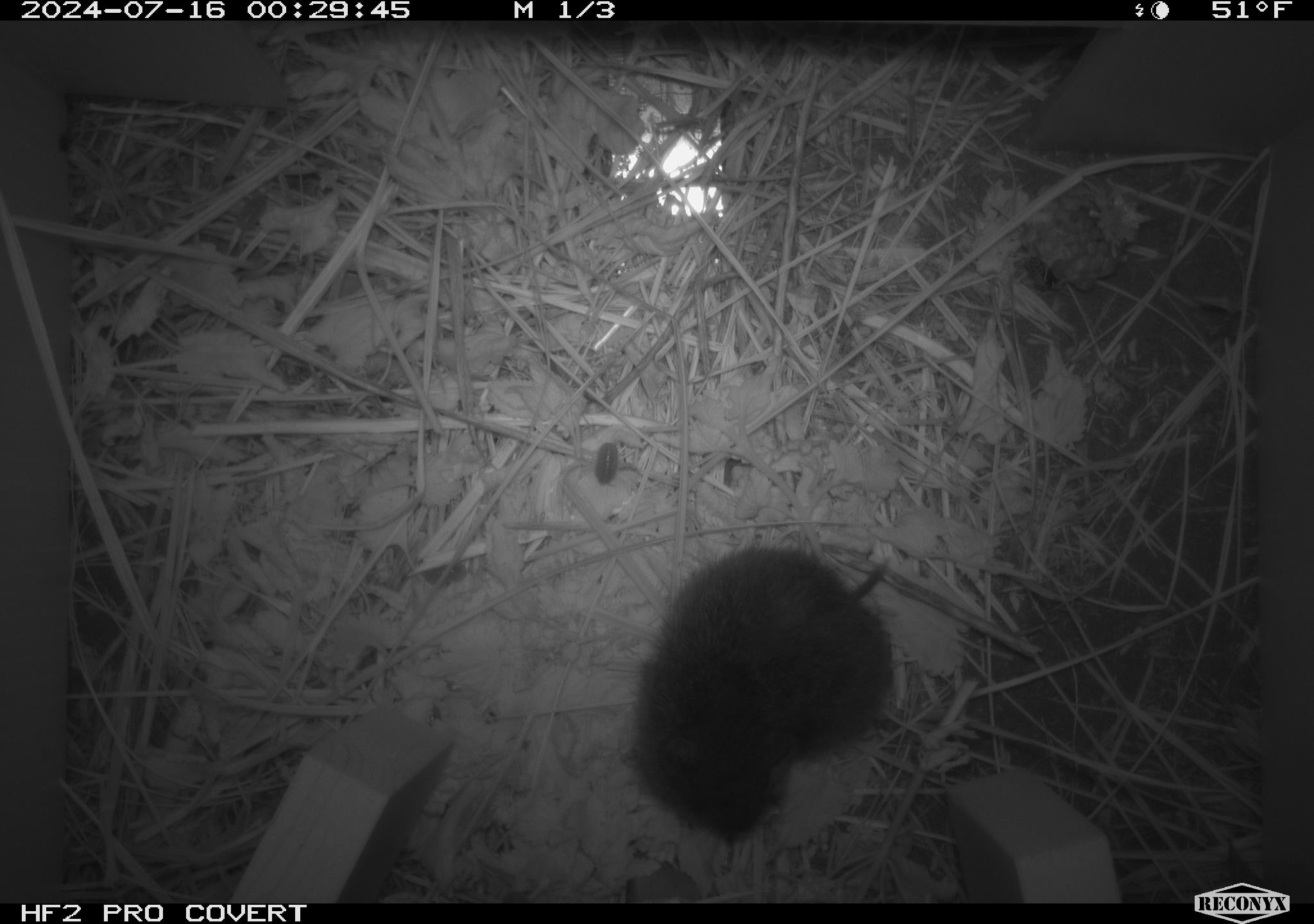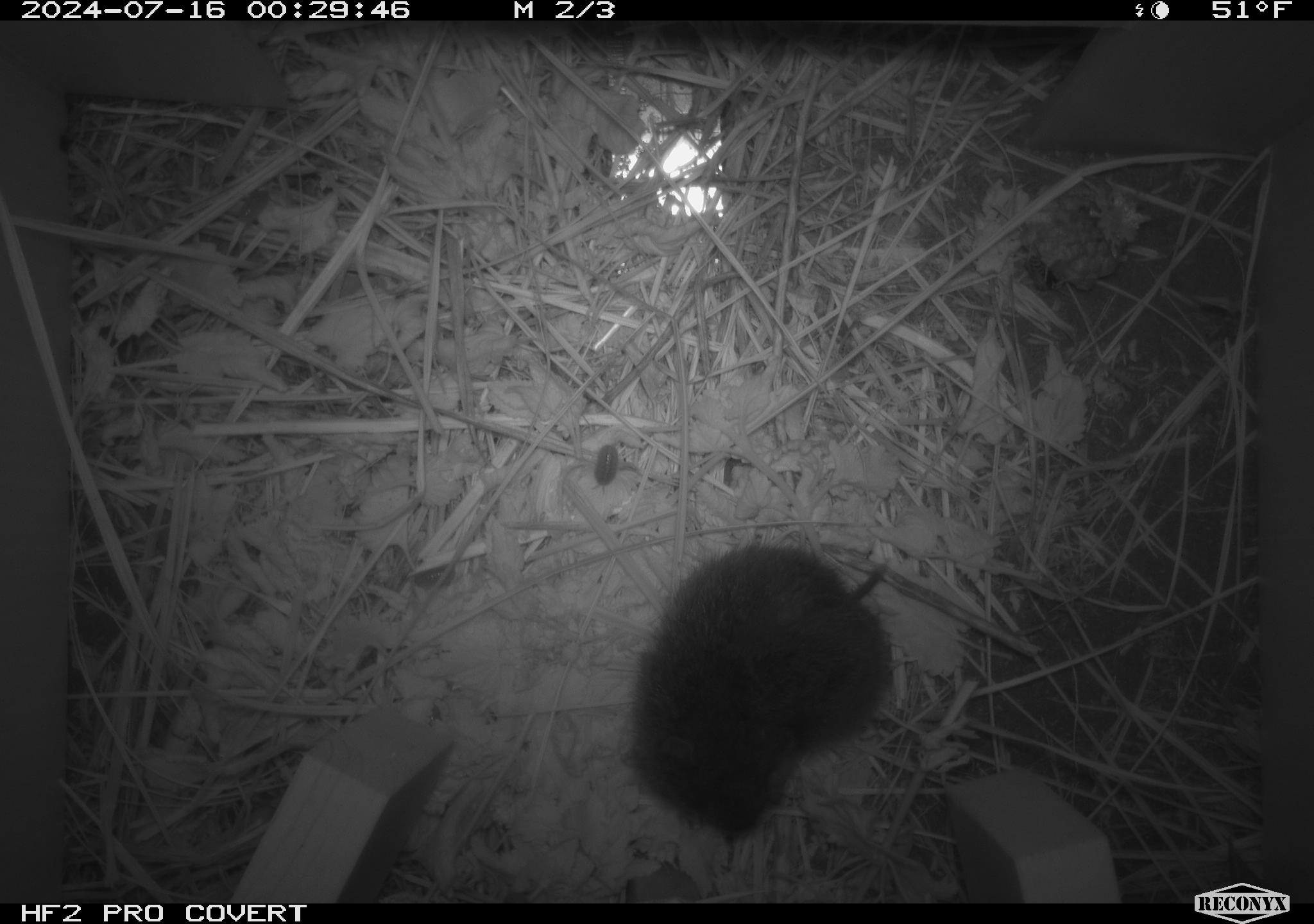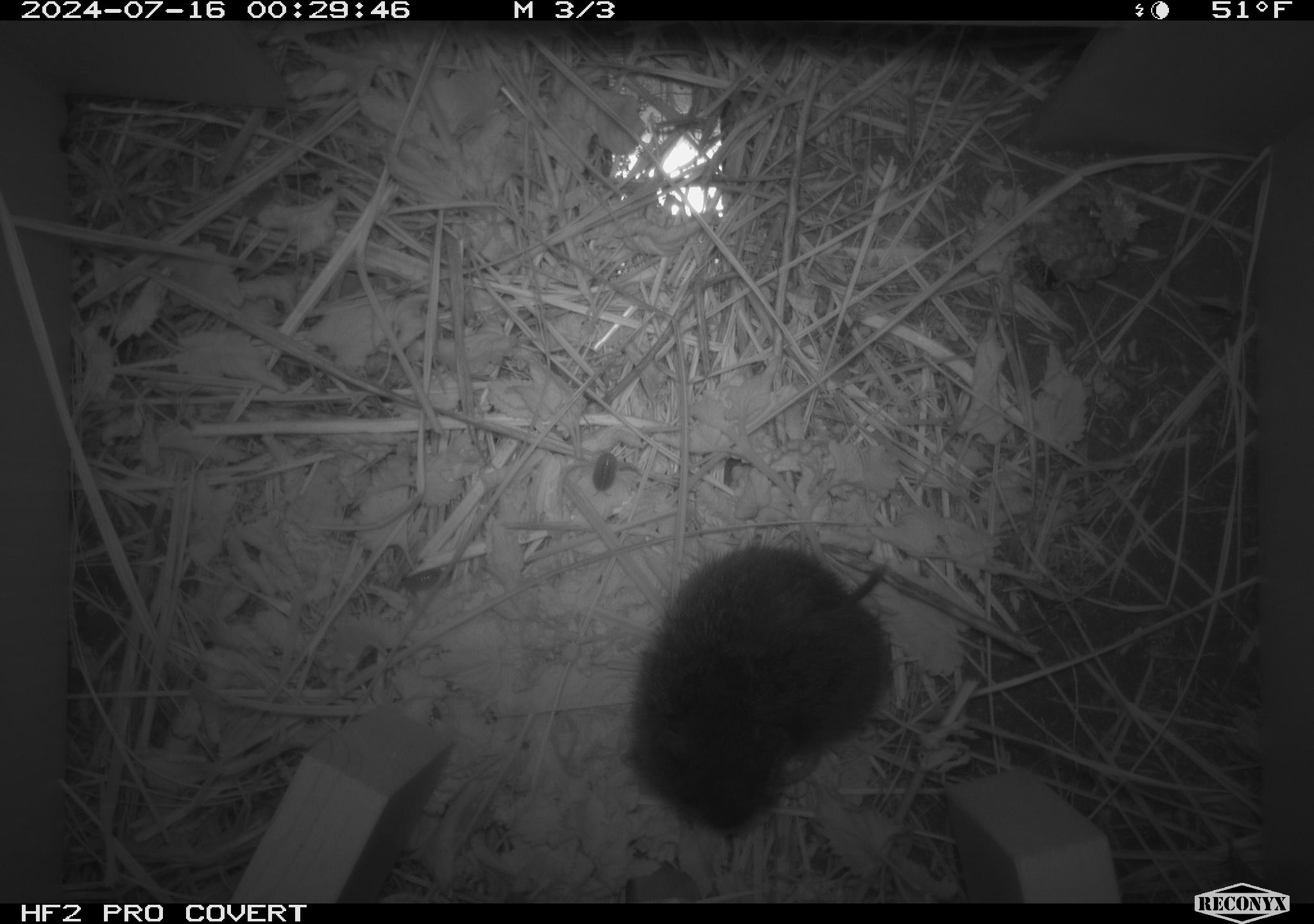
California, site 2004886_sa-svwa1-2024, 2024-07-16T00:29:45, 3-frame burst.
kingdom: Animalia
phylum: Arthropoda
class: Insecta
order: Hymenoptera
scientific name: Hymenoptera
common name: ants, bees, wasps, and sawflies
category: hymenoptera order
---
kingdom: Animalia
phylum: Chordata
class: Mammalia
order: Rodentia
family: Cricetidae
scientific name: Arvicolinae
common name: voles, lemmings, and muskrats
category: arvicolinae subfamily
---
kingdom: Animalia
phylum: Arthropoda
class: Malacostraca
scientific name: Malacostraca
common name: amphipods, crabs, isopods, krill, lobsters and shrimps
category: malacostracan